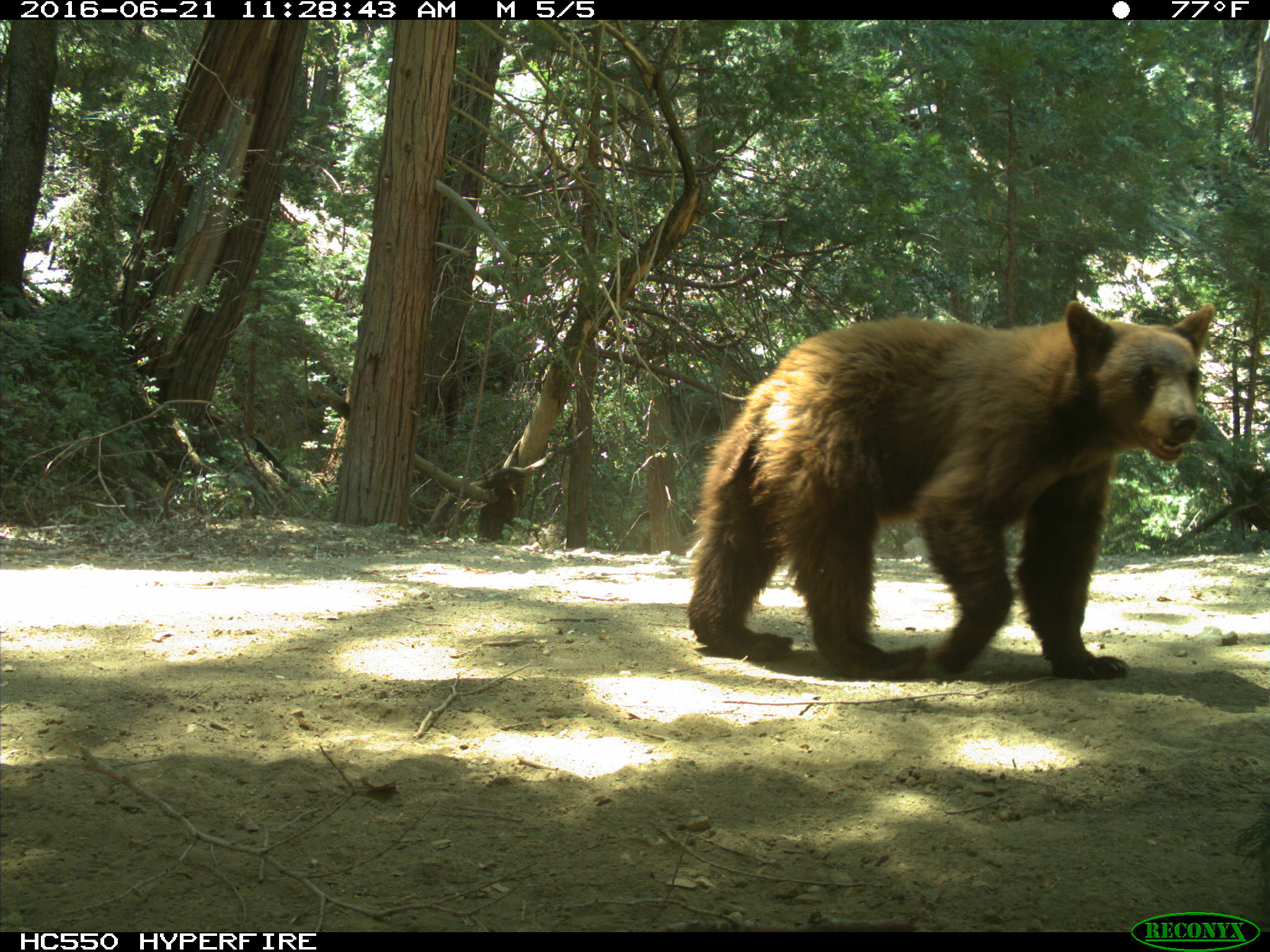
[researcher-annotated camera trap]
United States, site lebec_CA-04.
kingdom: Animalia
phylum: Chordata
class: Mammalia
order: Carnivora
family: Ursidae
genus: Ursus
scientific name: Ursus americanus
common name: american black bear